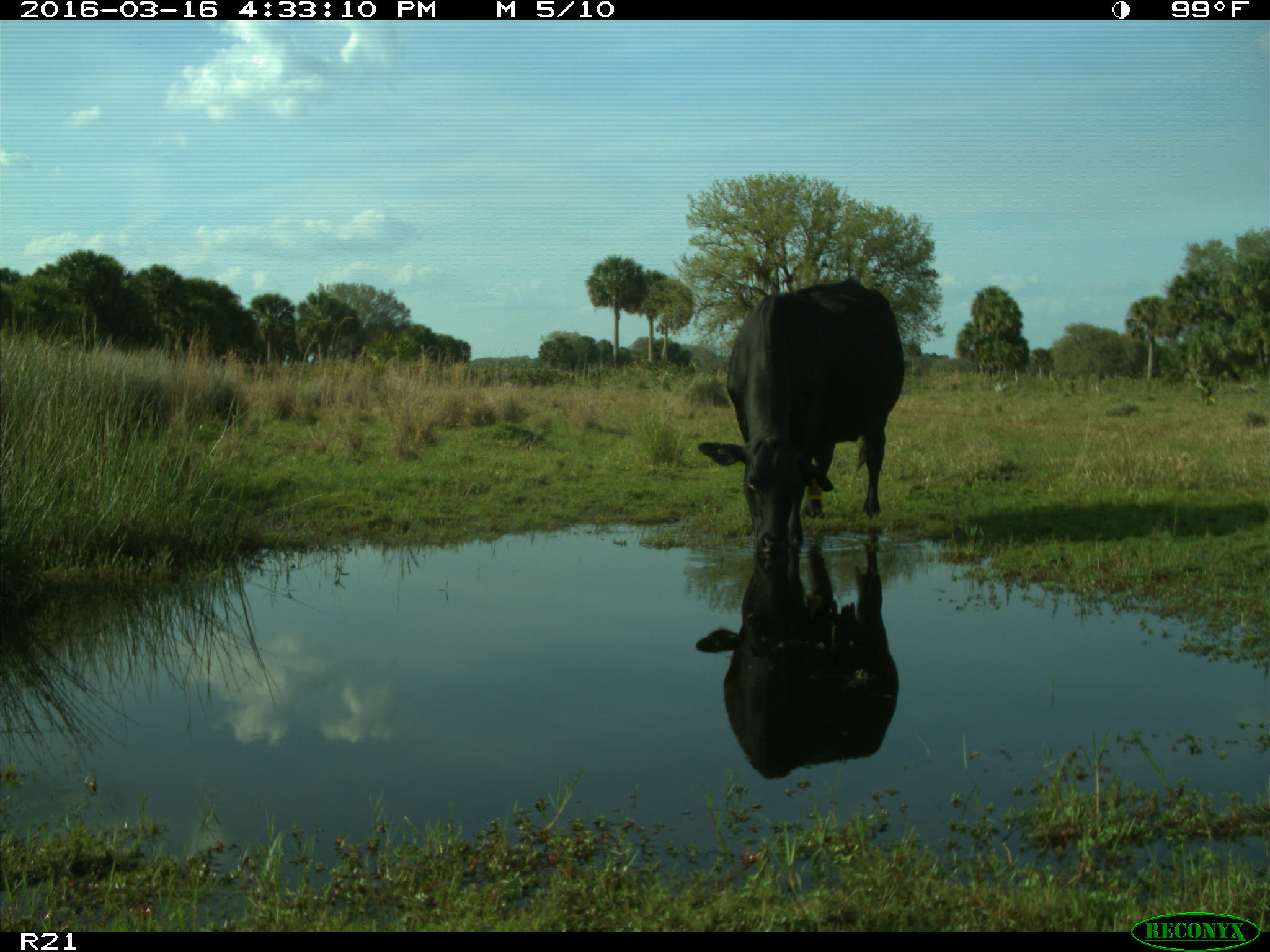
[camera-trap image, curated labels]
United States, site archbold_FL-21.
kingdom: Animalia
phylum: Chordata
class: Mammalia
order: Artiodactyla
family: Bovidae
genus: Bos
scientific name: Bos taurus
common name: domestic cow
Bos taurus (domestic cow).